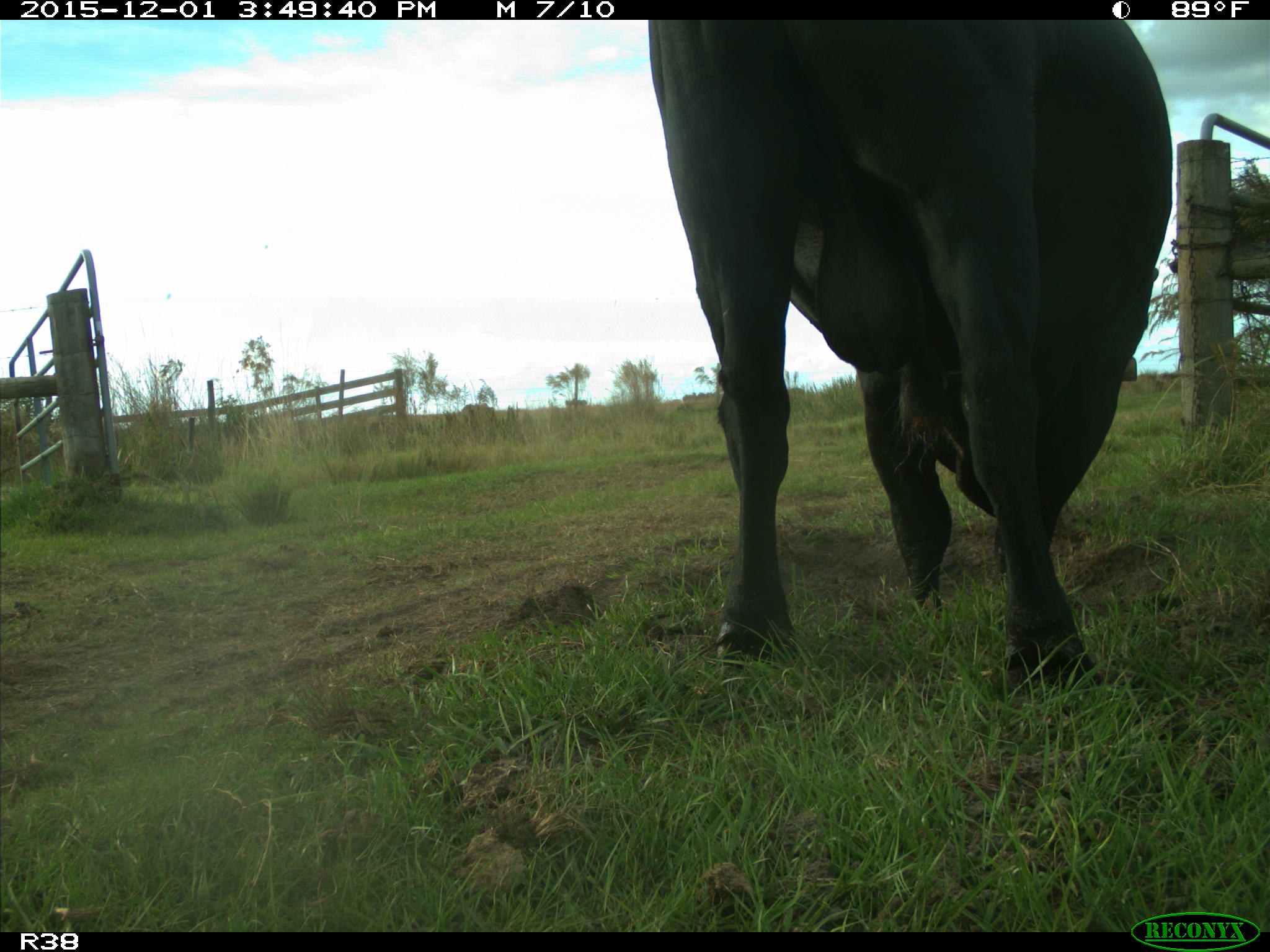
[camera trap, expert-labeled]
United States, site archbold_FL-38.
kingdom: Animalia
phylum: Chordata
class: Mammalia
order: Artiodactyla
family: Bovidae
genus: Bos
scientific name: Bos taurus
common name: domestic cow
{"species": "Bos taurus (domestic cow)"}